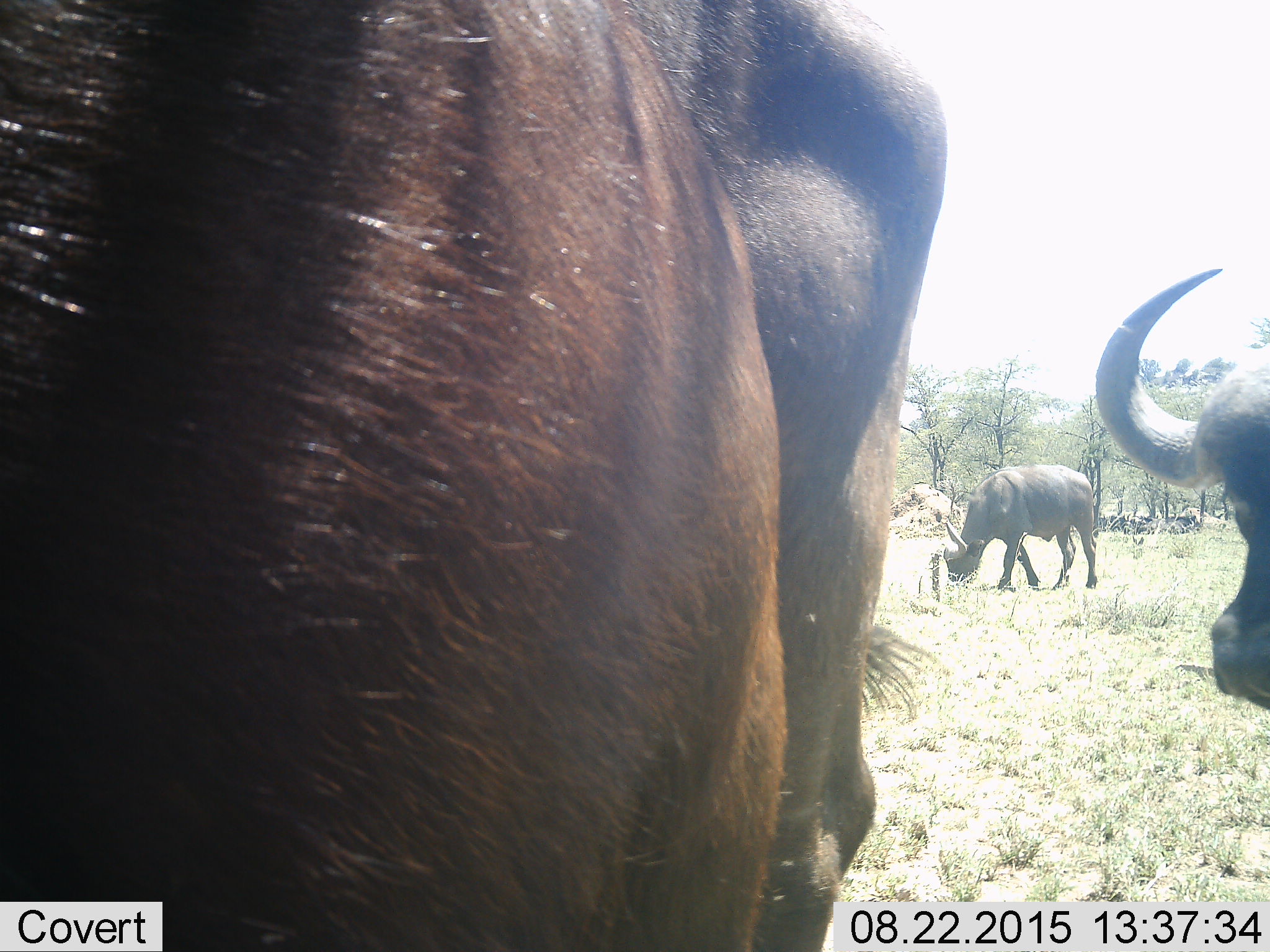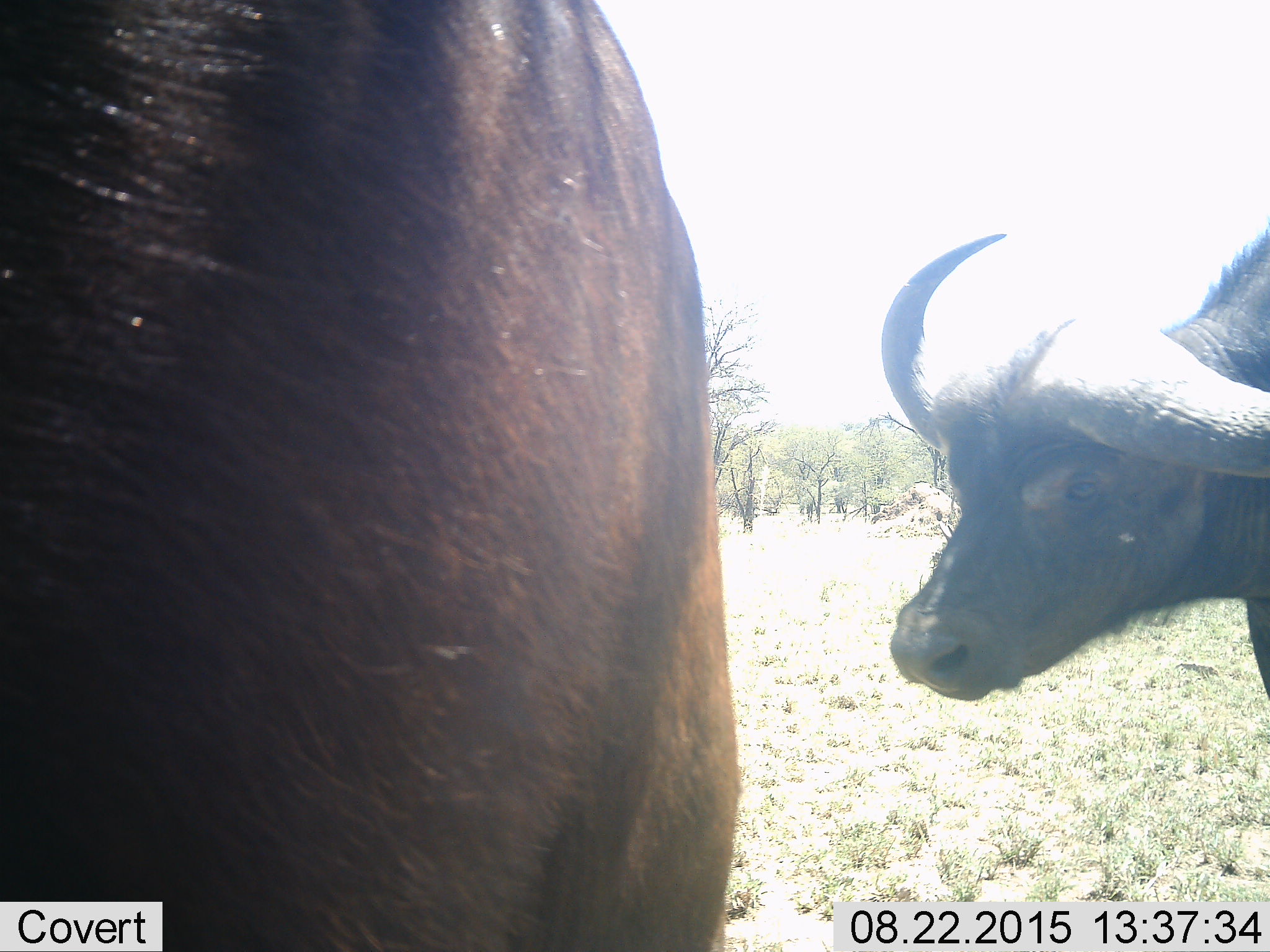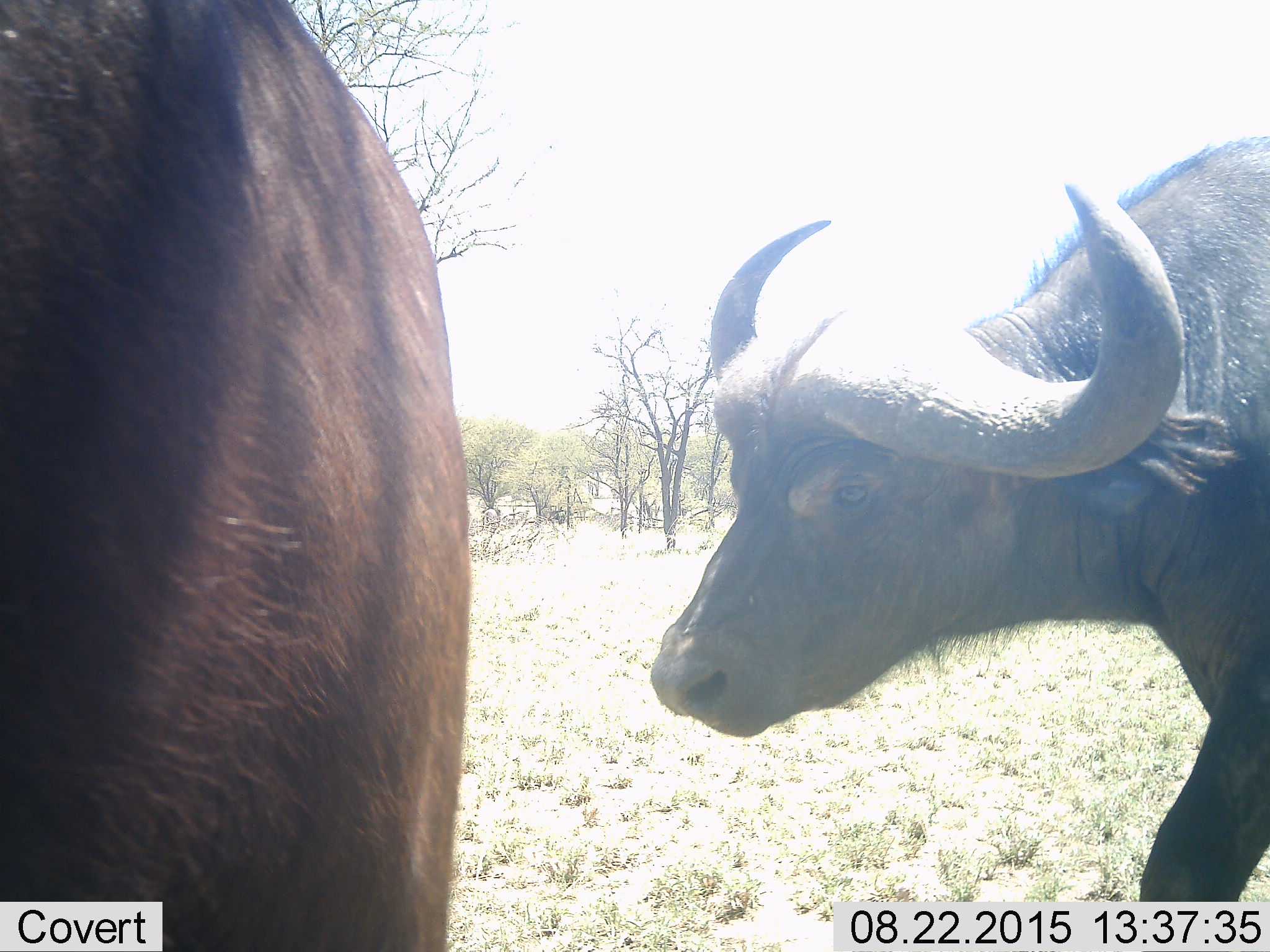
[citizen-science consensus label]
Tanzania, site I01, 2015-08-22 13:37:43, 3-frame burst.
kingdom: Animalia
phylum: Chordata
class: Mammalia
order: Artiodactyla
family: Bovidae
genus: Syncerus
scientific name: Syncerus caffer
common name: cape buffalo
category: buffalo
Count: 3.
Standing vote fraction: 44%.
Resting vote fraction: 11%.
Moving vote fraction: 78%.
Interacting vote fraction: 0%.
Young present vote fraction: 0%.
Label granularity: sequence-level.